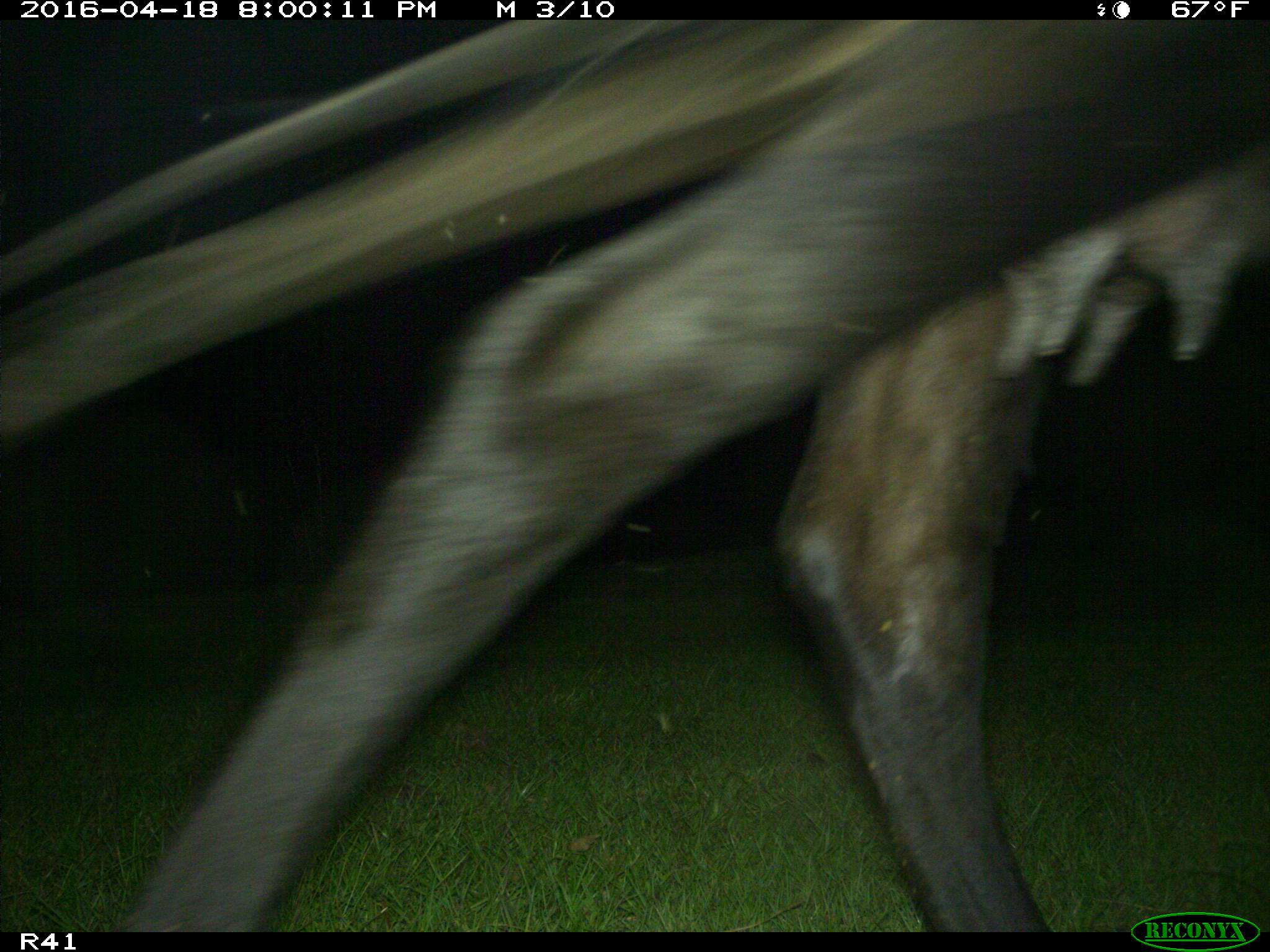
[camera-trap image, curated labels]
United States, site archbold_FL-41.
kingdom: Animalia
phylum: Chordata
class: Mammalia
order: Artiodactyla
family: Bovidae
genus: Bos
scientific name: Bos taurus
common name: domestic cow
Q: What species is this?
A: Bos taurus (domestic cow).